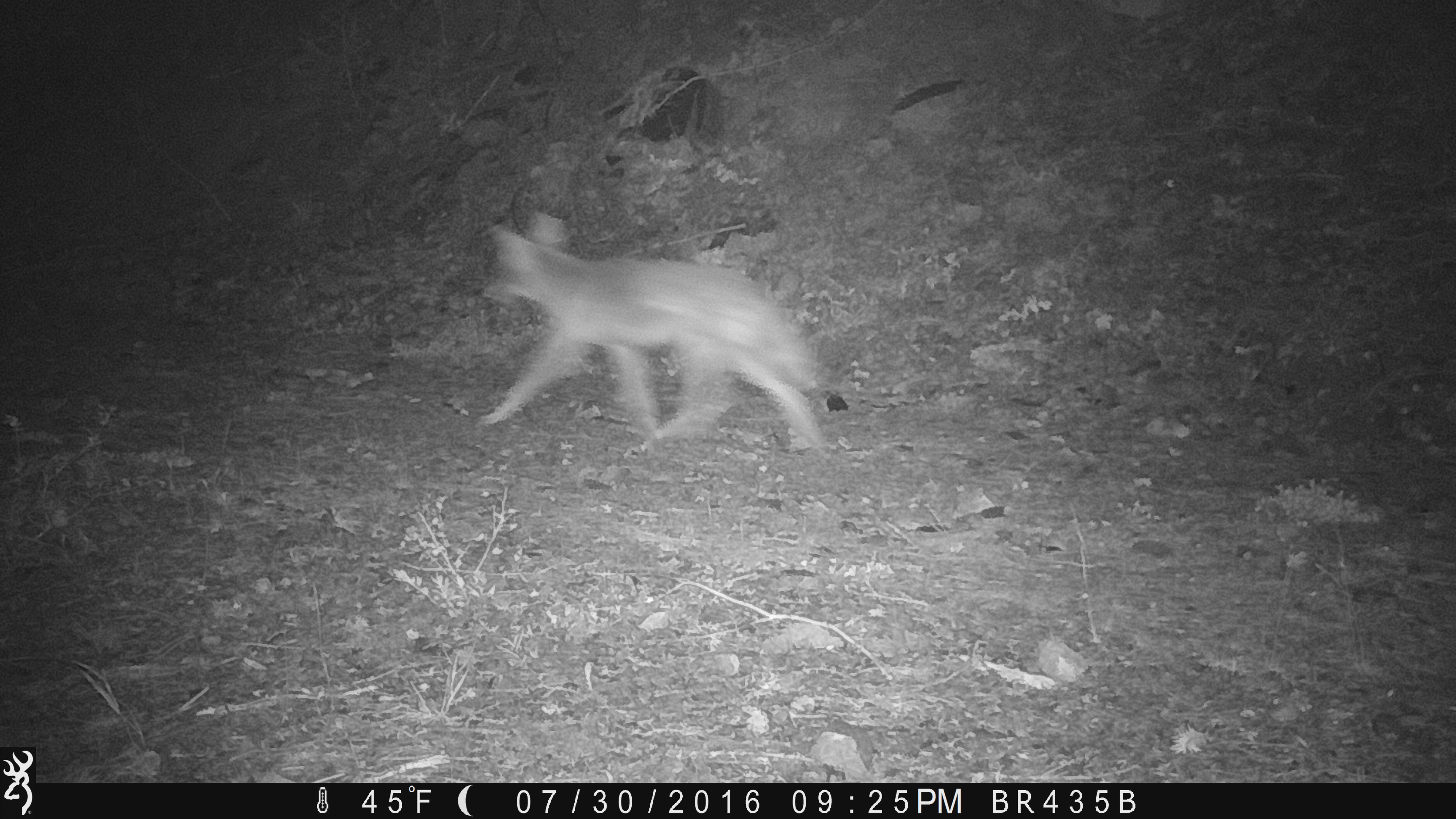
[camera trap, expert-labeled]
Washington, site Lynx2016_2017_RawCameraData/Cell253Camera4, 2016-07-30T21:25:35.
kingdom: Animalia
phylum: Chordata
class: Mammalia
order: Carnivora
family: Canidae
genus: Canis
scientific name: Canis latrans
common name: coyote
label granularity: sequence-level